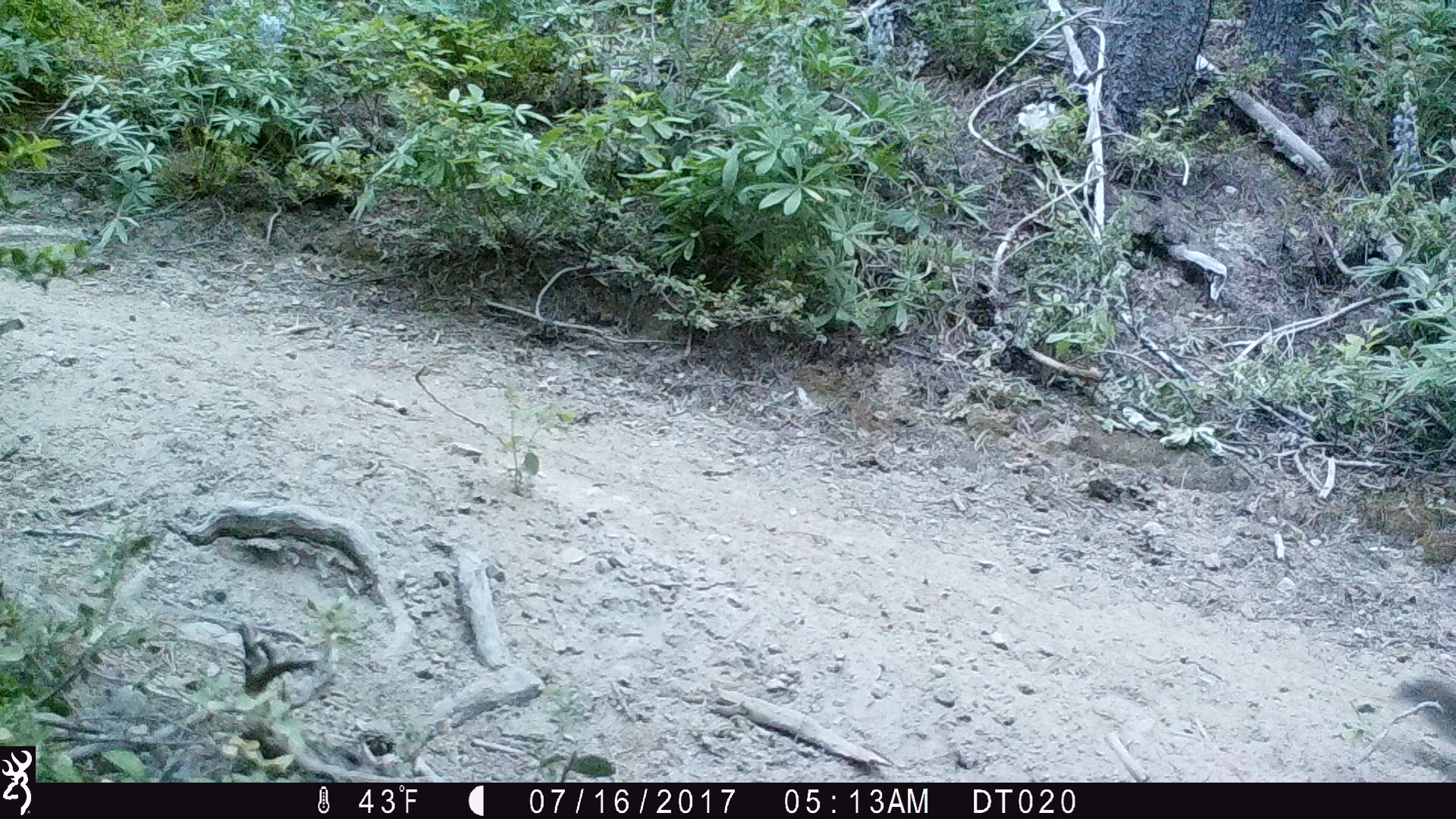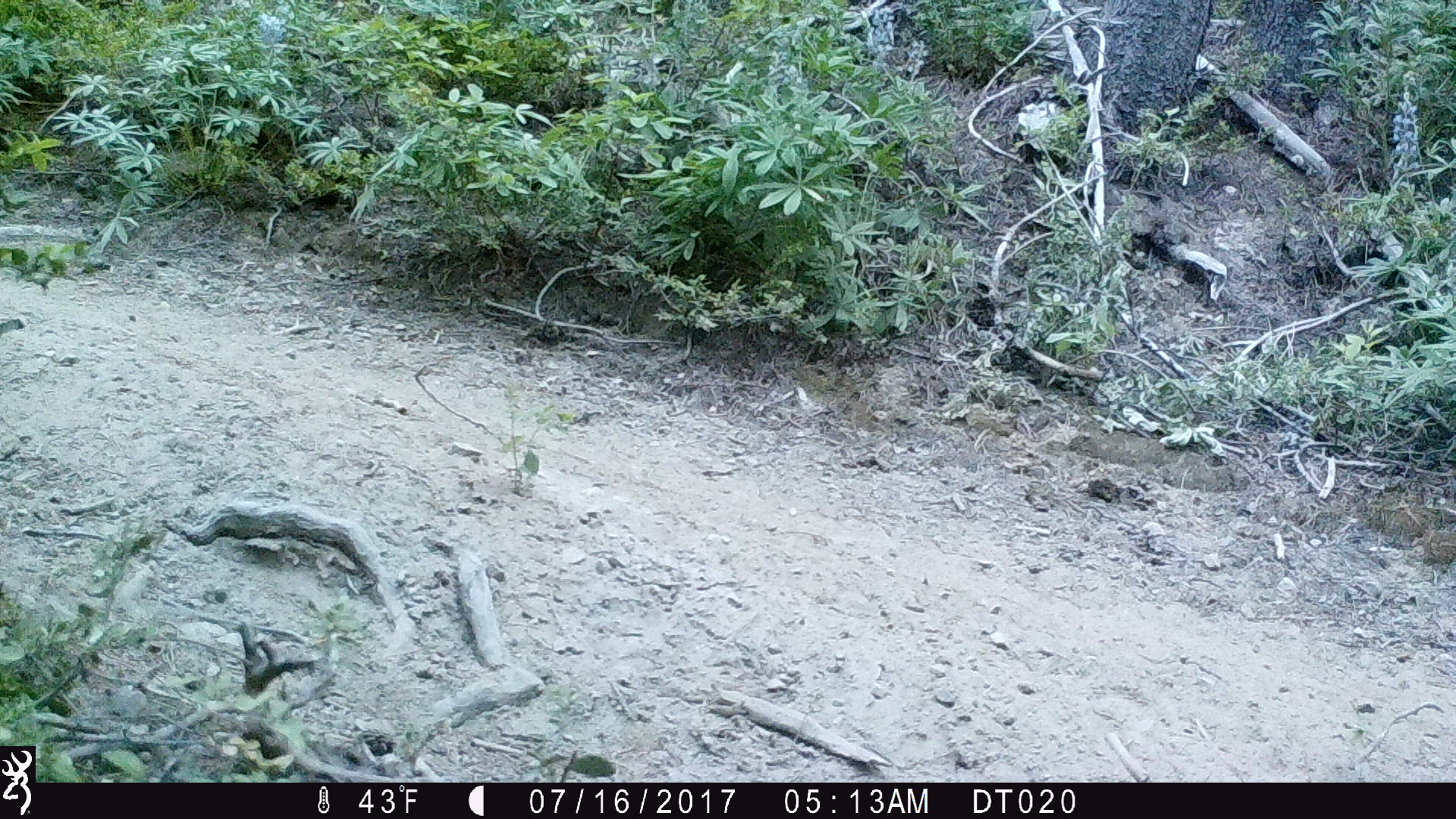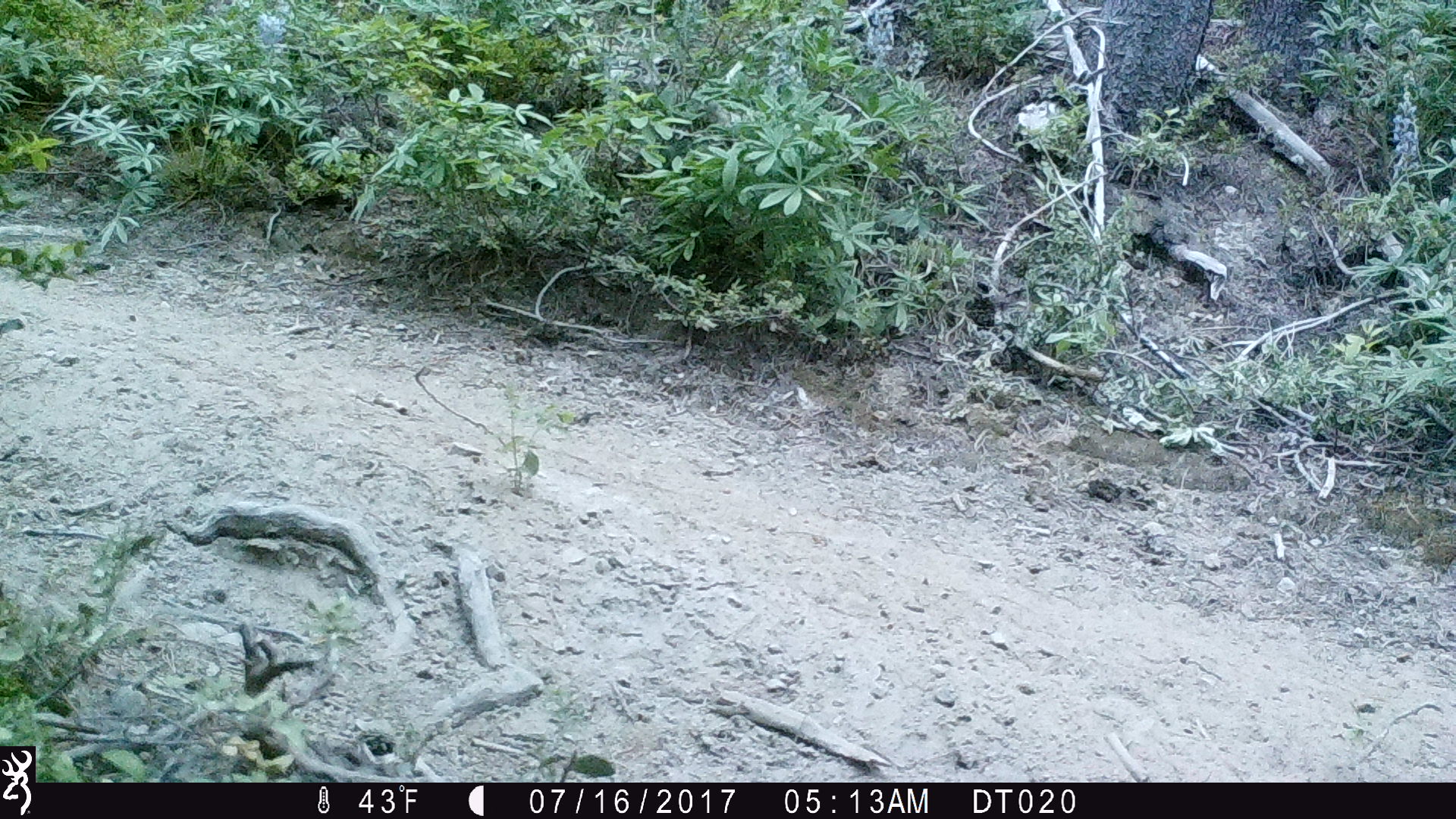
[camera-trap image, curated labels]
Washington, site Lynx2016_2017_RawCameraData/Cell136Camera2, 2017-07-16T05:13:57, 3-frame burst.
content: unidentified animal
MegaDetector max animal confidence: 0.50